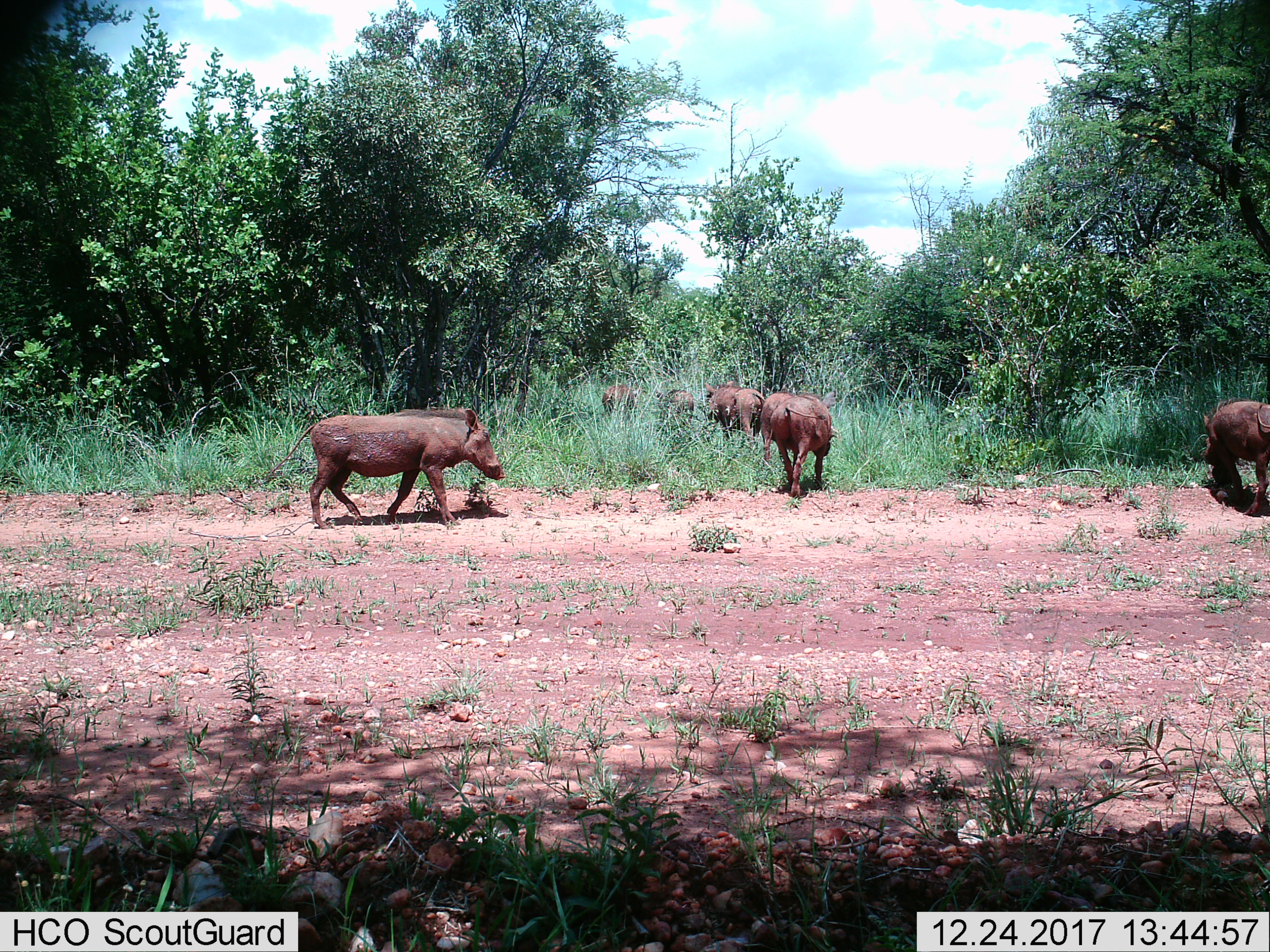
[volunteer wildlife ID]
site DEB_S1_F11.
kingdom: Animalia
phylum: Chordata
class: Mammalia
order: Artiodactyla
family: Suidae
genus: Phacochoerus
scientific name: Phacochoerus africanus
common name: warthog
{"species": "warthog (Phacochoerus africanus)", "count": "6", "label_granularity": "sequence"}